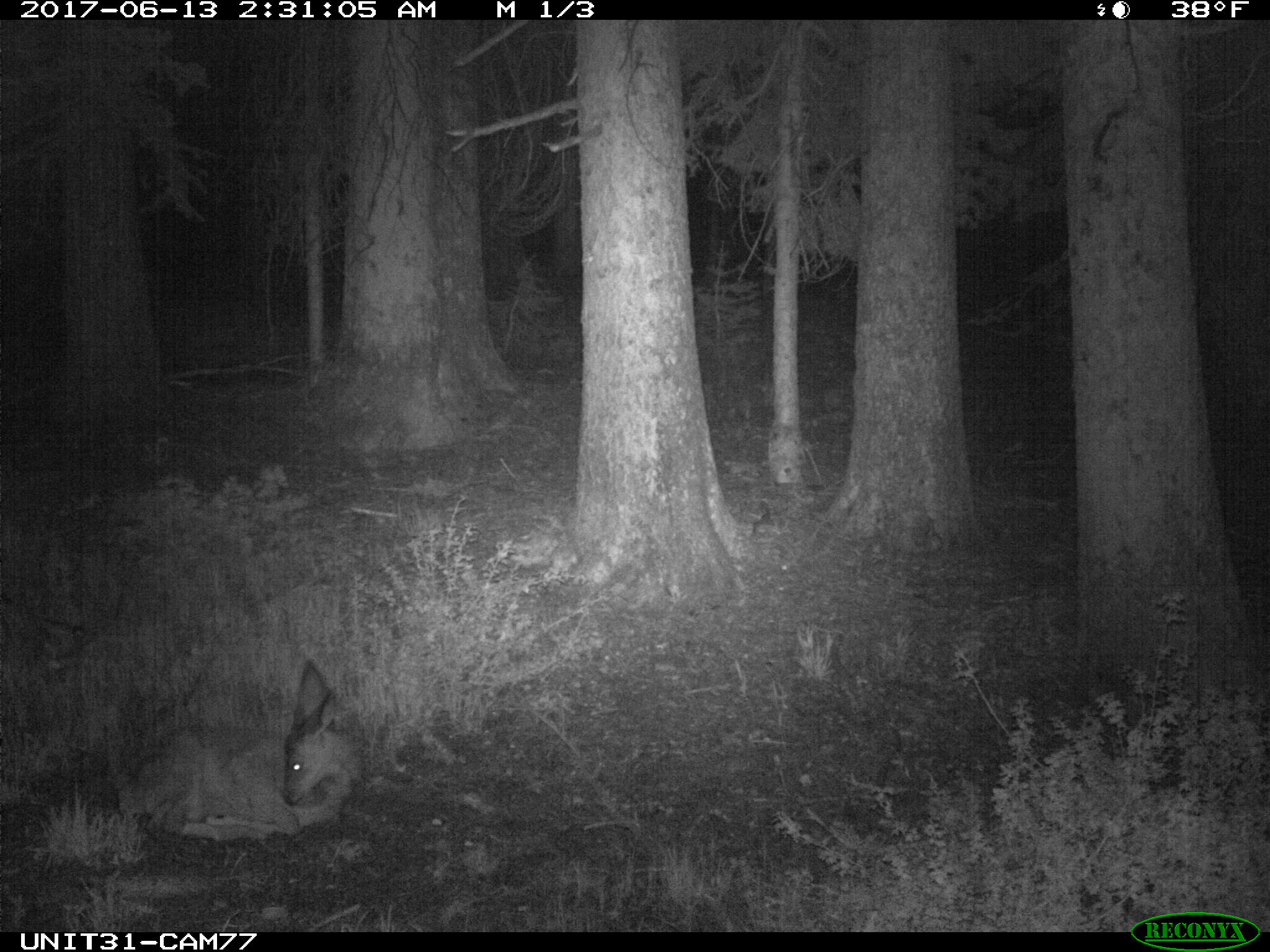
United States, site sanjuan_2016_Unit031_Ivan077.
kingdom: Animalia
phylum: Chordata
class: Mammalia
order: Artiodactyla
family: Cervidae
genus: Odocoileus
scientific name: Odocoileus hemionus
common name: mule deer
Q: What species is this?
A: Odocoileus hemionus (mule deer).